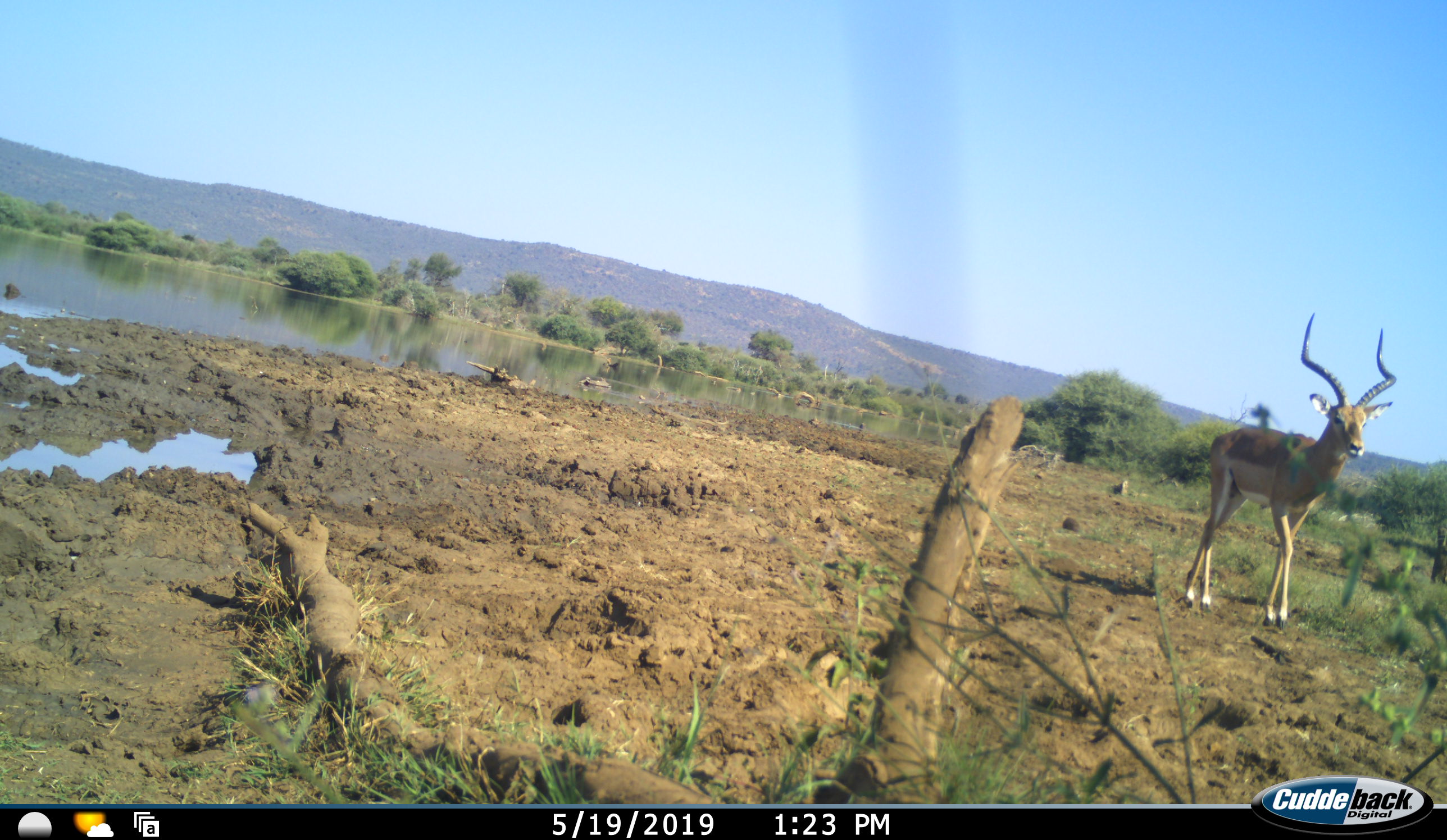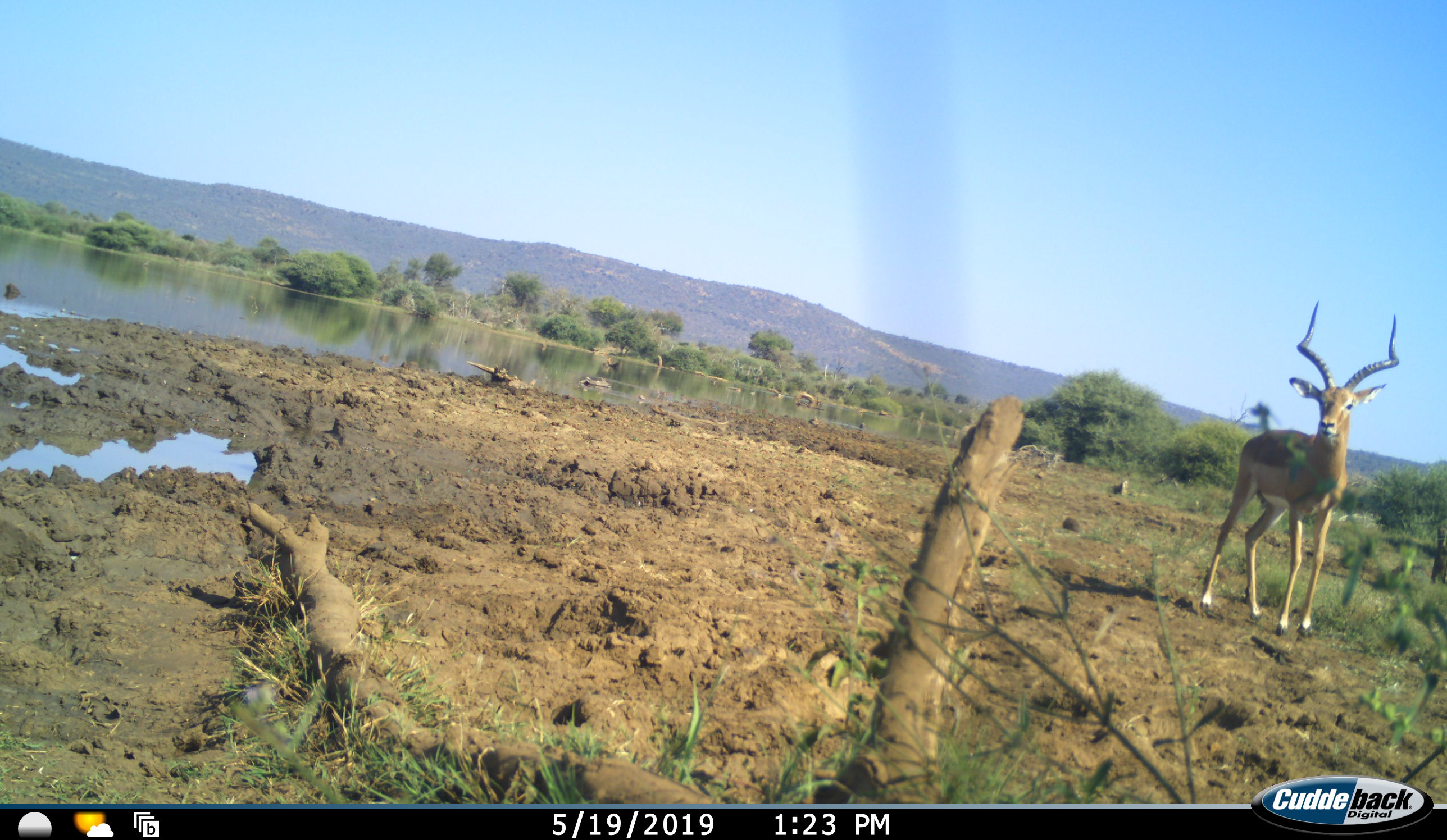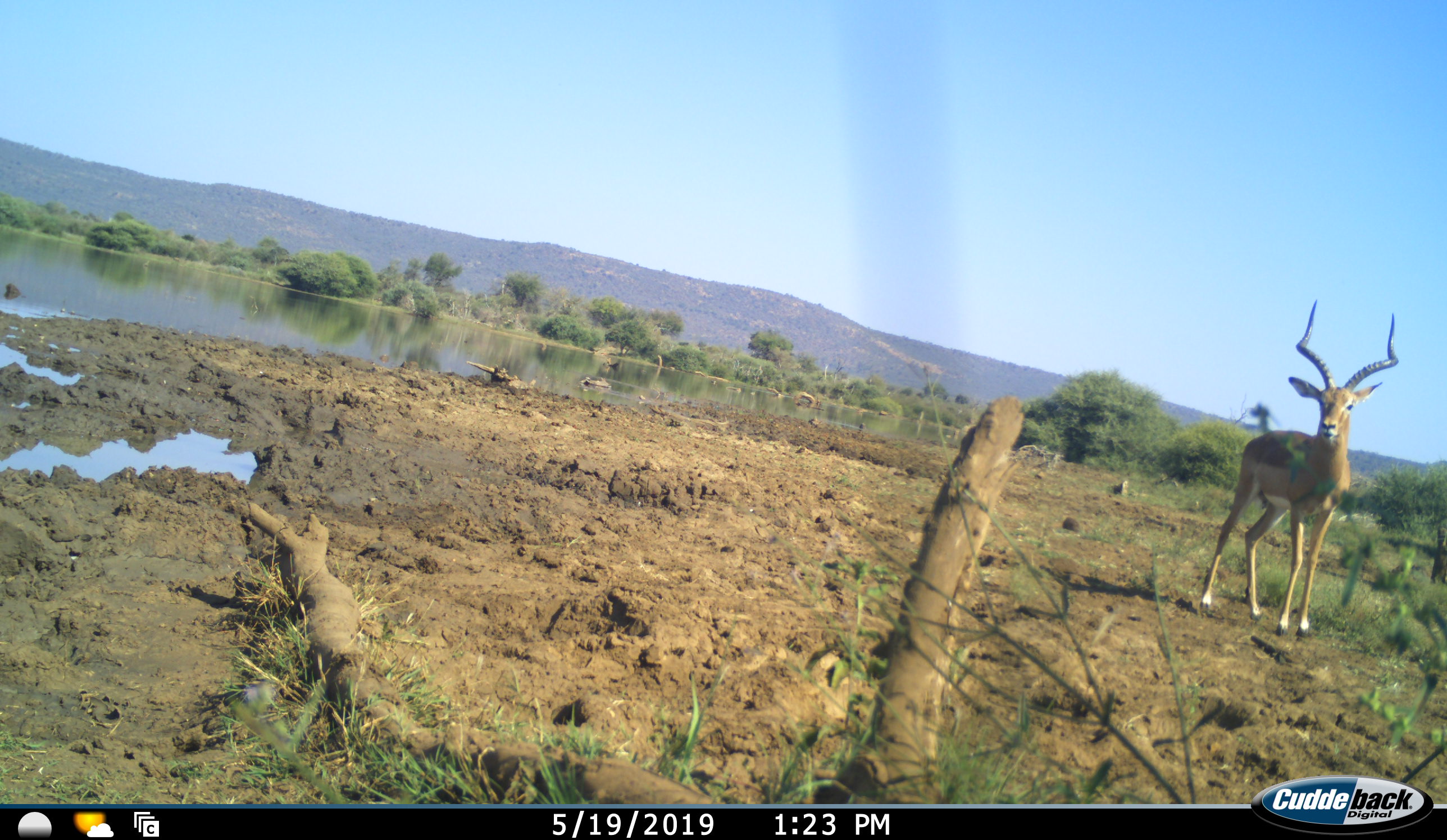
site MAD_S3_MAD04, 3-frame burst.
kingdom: Animalia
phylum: Chordata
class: Mammalia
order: Artiodactyla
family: Bovidae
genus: Aepyceros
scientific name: Aepyceros melampus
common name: impala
Impala (Aepyceros melampus), count 1. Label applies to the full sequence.